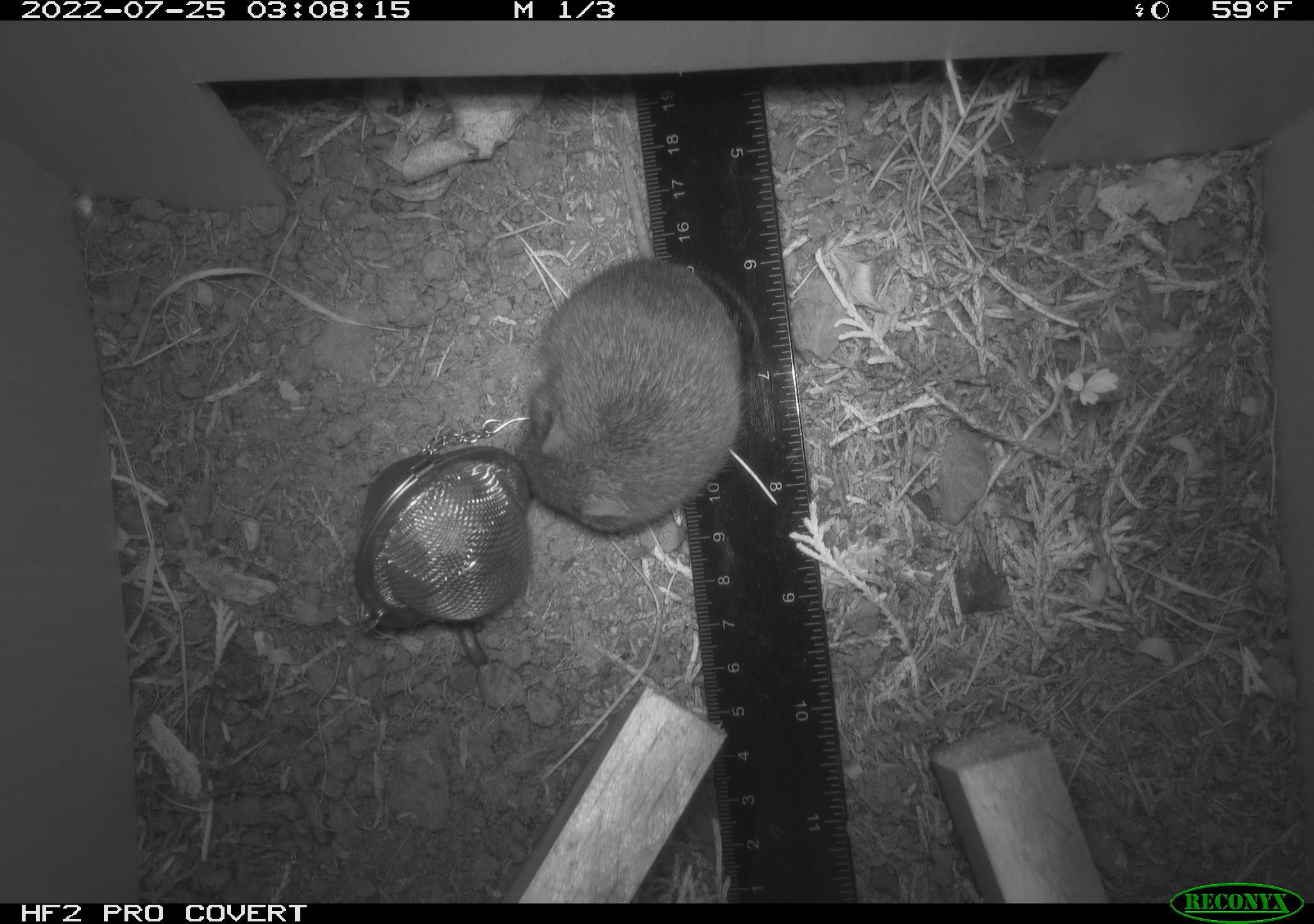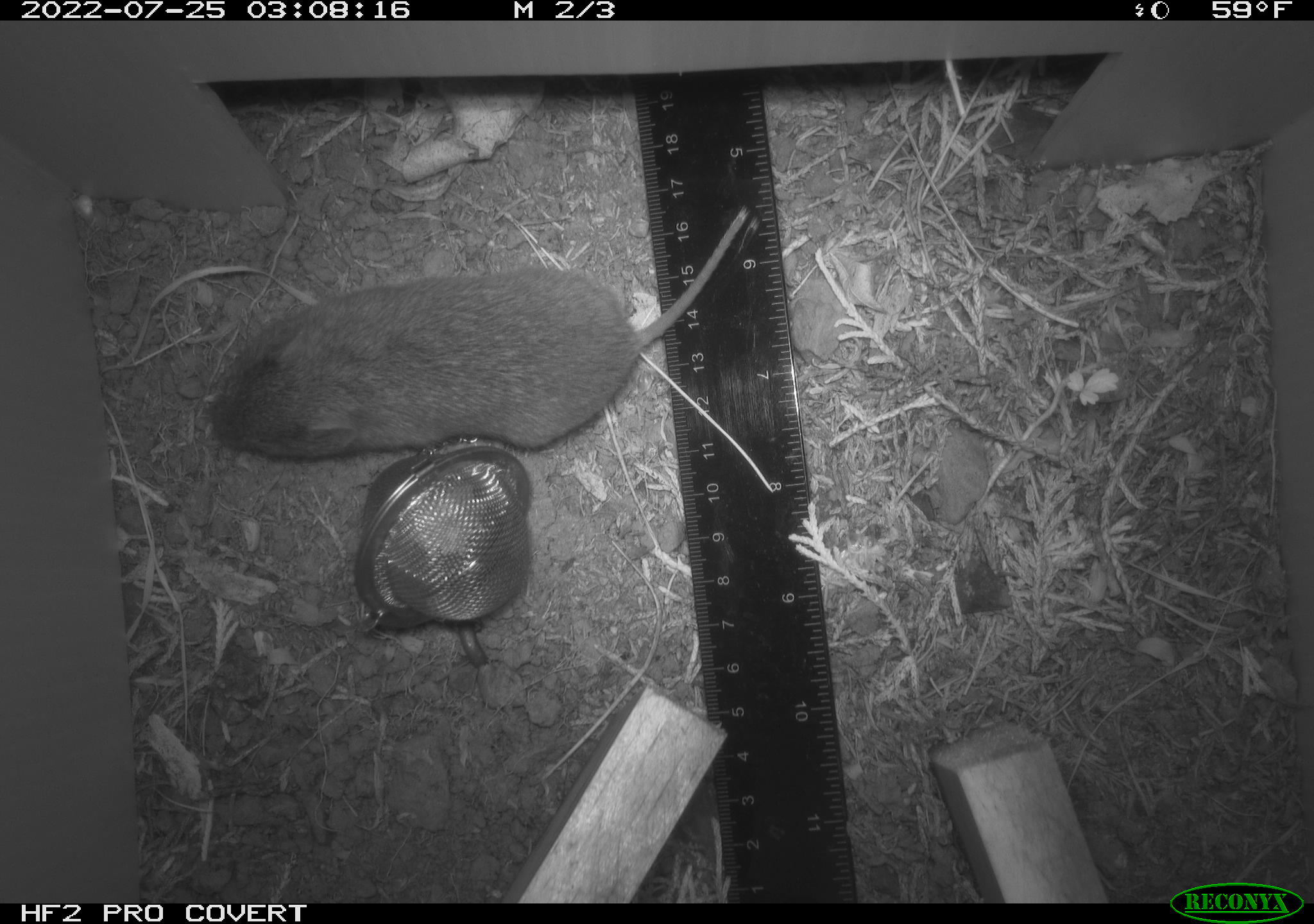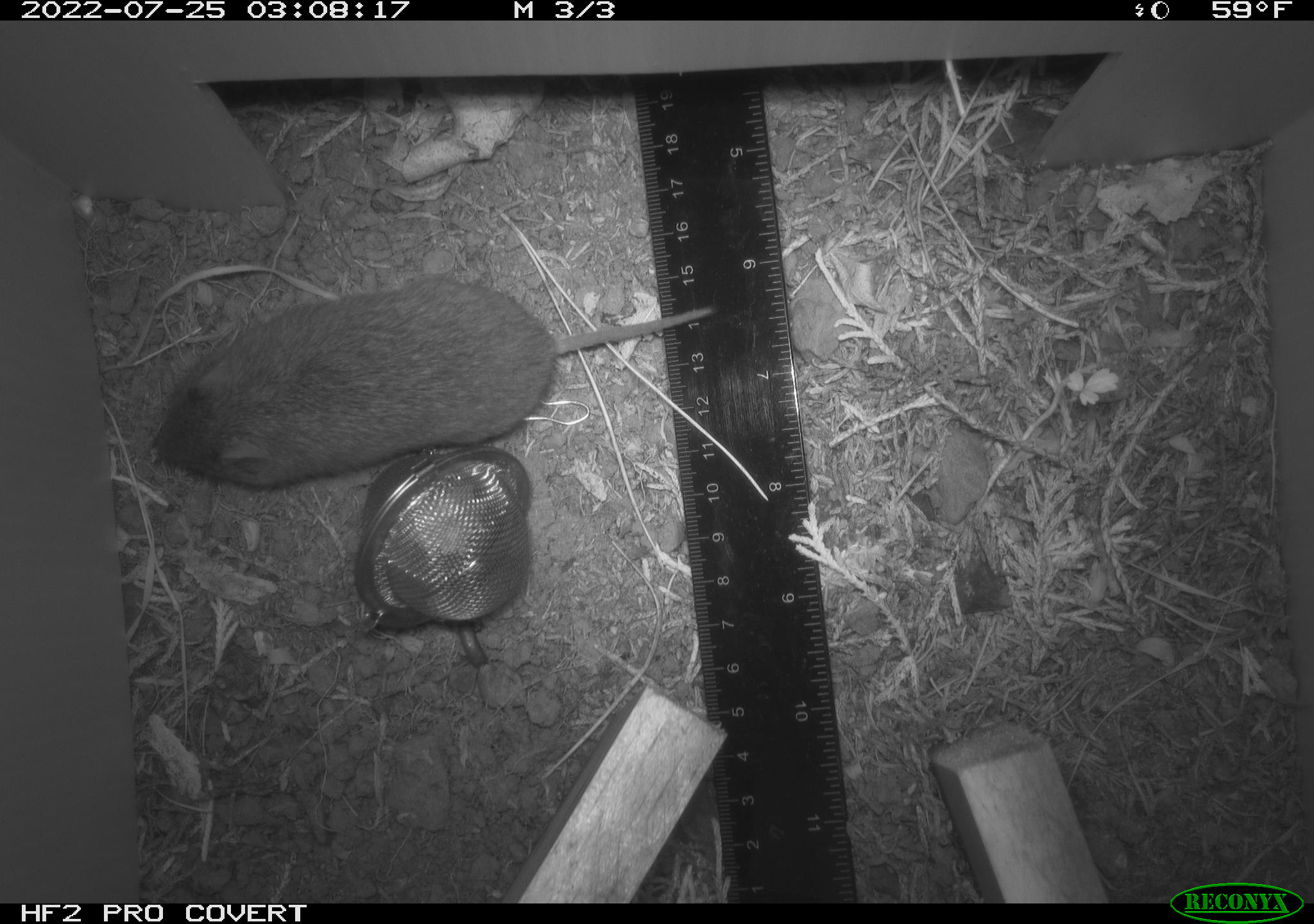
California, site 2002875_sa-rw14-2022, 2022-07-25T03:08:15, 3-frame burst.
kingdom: Animalia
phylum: Chordata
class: Mammalia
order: Rodentia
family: Cricetidae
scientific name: Arvicolinae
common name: voles, lemmings, and muskrats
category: arvicolinae subfamily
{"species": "arvicolinae subfamily (voles, lemmings, and muskrats) (Arvicolinae)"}